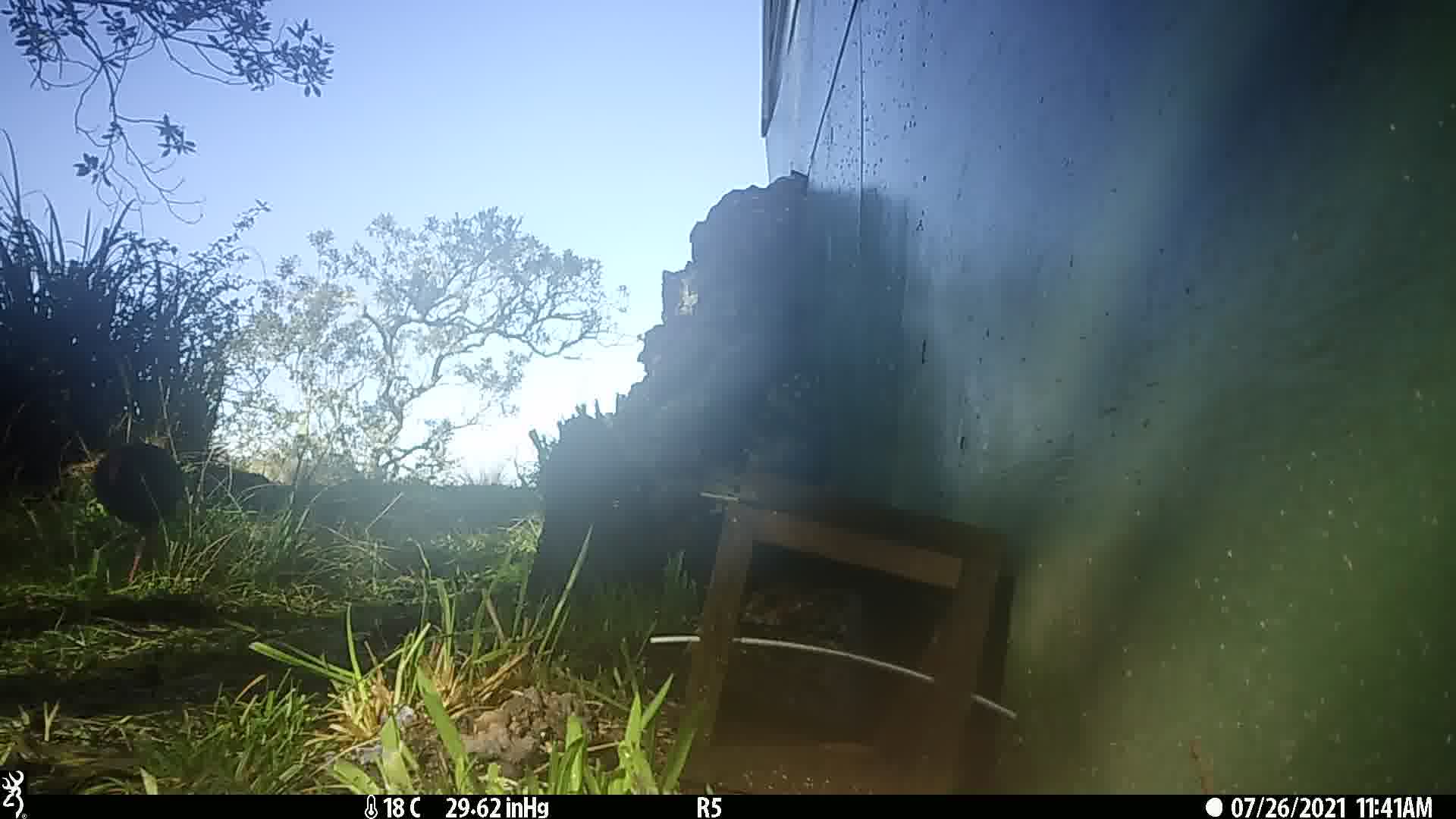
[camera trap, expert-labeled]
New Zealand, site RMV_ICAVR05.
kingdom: Animalia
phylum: Chordata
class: Aves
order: Gruiformes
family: Rallidae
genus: Porphyrio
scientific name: Porphyrio melanotus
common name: australasian swamphen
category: pukeko